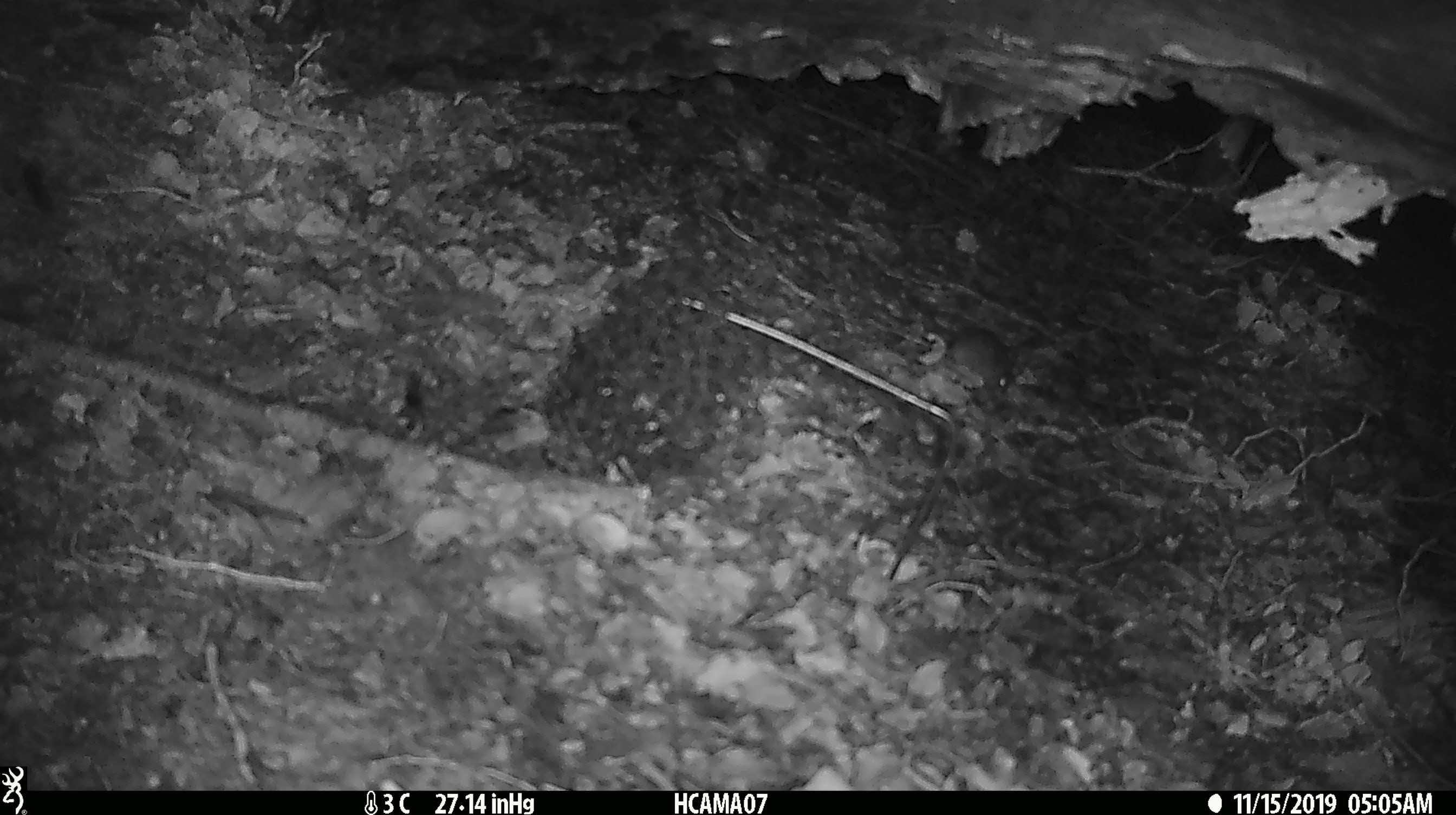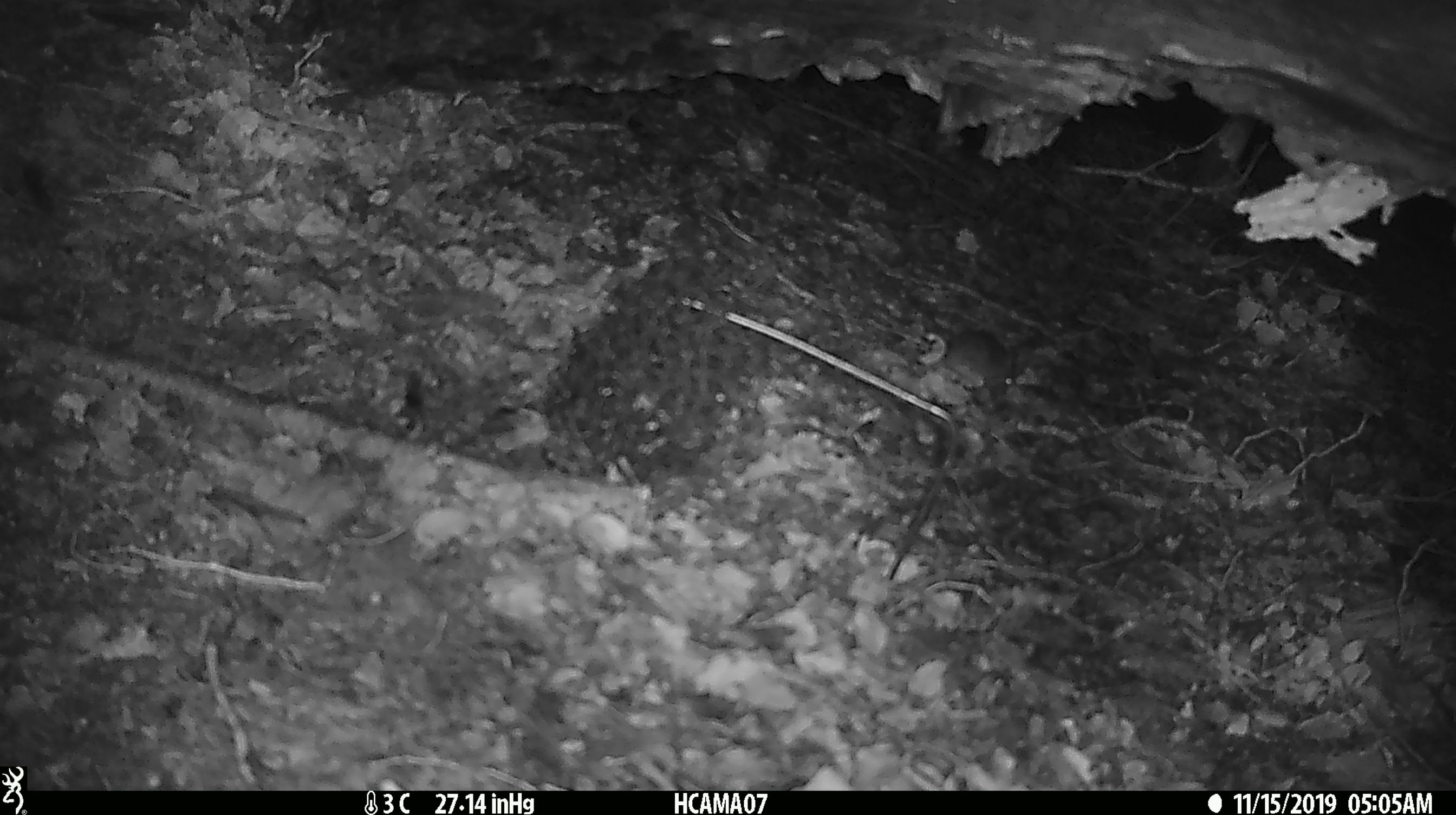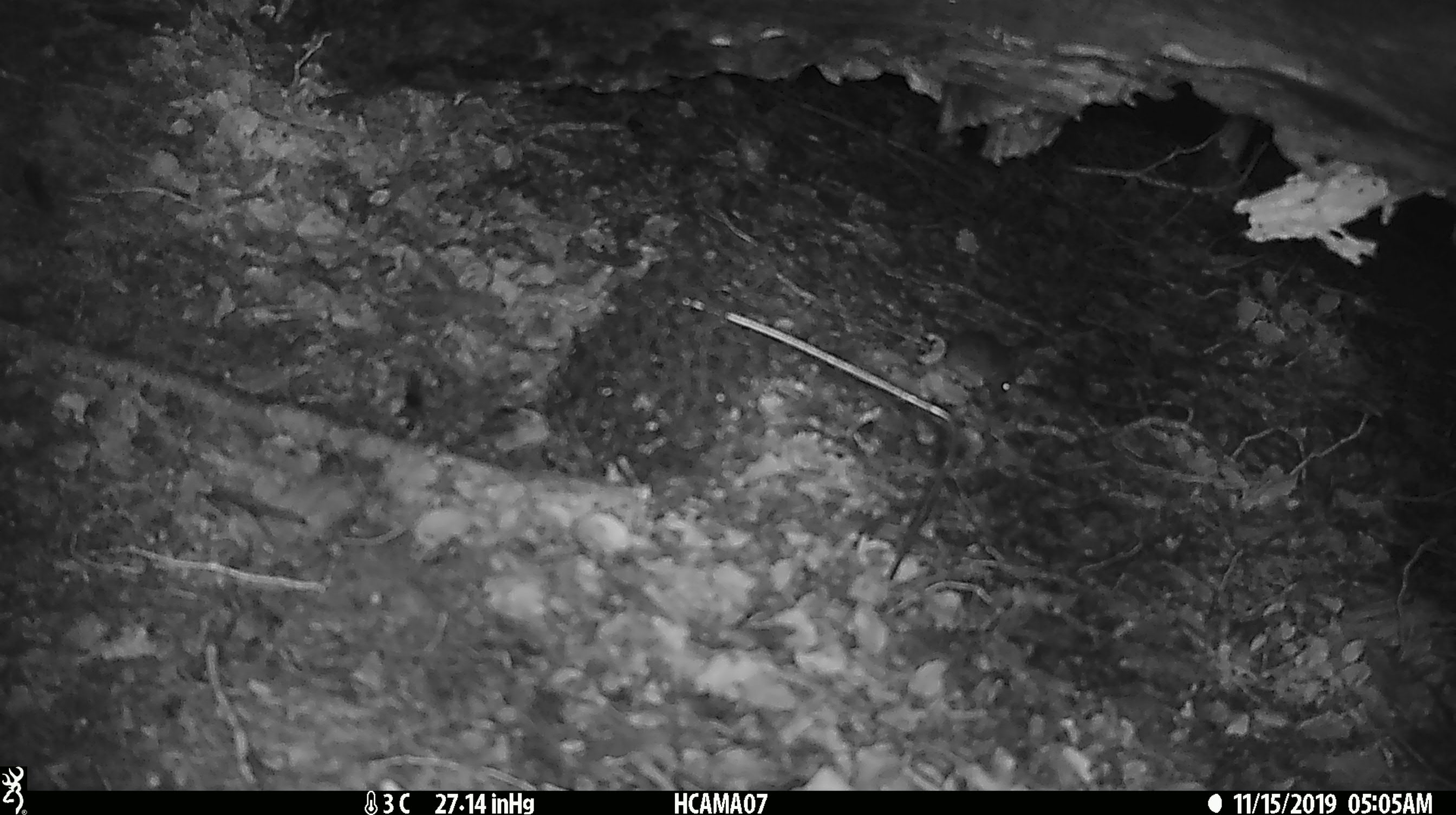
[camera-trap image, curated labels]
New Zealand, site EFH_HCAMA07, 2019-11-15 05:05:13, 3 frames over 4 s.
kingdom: Animalia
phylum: Chordata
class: Mammalia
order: Rodentia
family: Muridae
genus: Mus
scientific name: Mus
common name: mouse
Mouse (Mus).